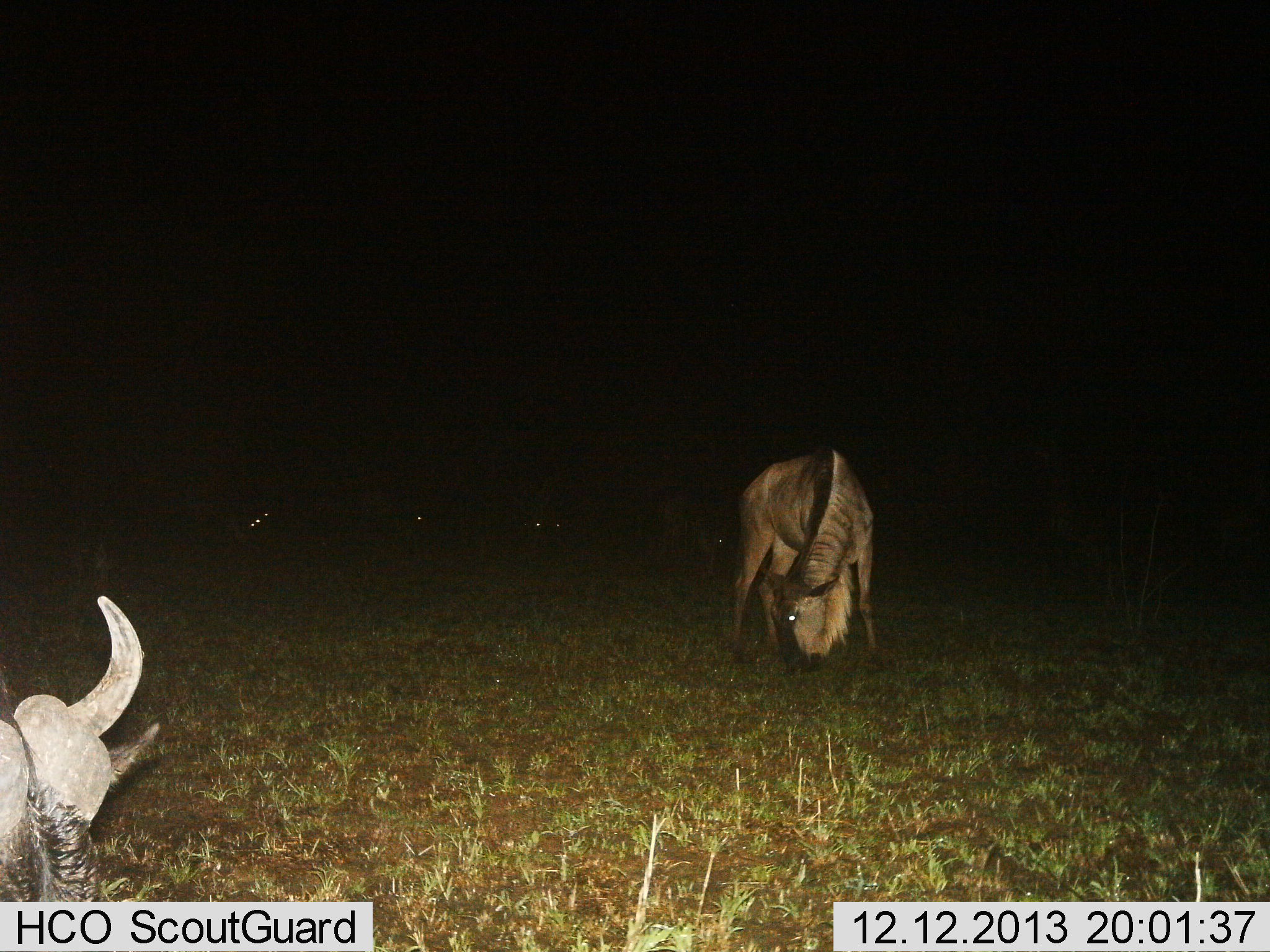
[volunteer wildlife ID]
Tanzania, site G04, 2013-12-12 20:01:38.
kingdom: Animalia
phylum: Chordata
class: Mammalia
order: Artiodactyla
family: Bovidae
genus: Connochaetes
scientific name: Connochaetes taurinus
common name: blue wildebeest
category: wildebeest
Wildebeest (blue wildebeest) (Connochaetes taurinus), count 2. Behavior (volunteer vote fractions): standing 10%, resting 10%, moving 0%, interacting 0%. Young present (vote fraction): 0%. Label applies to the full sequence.